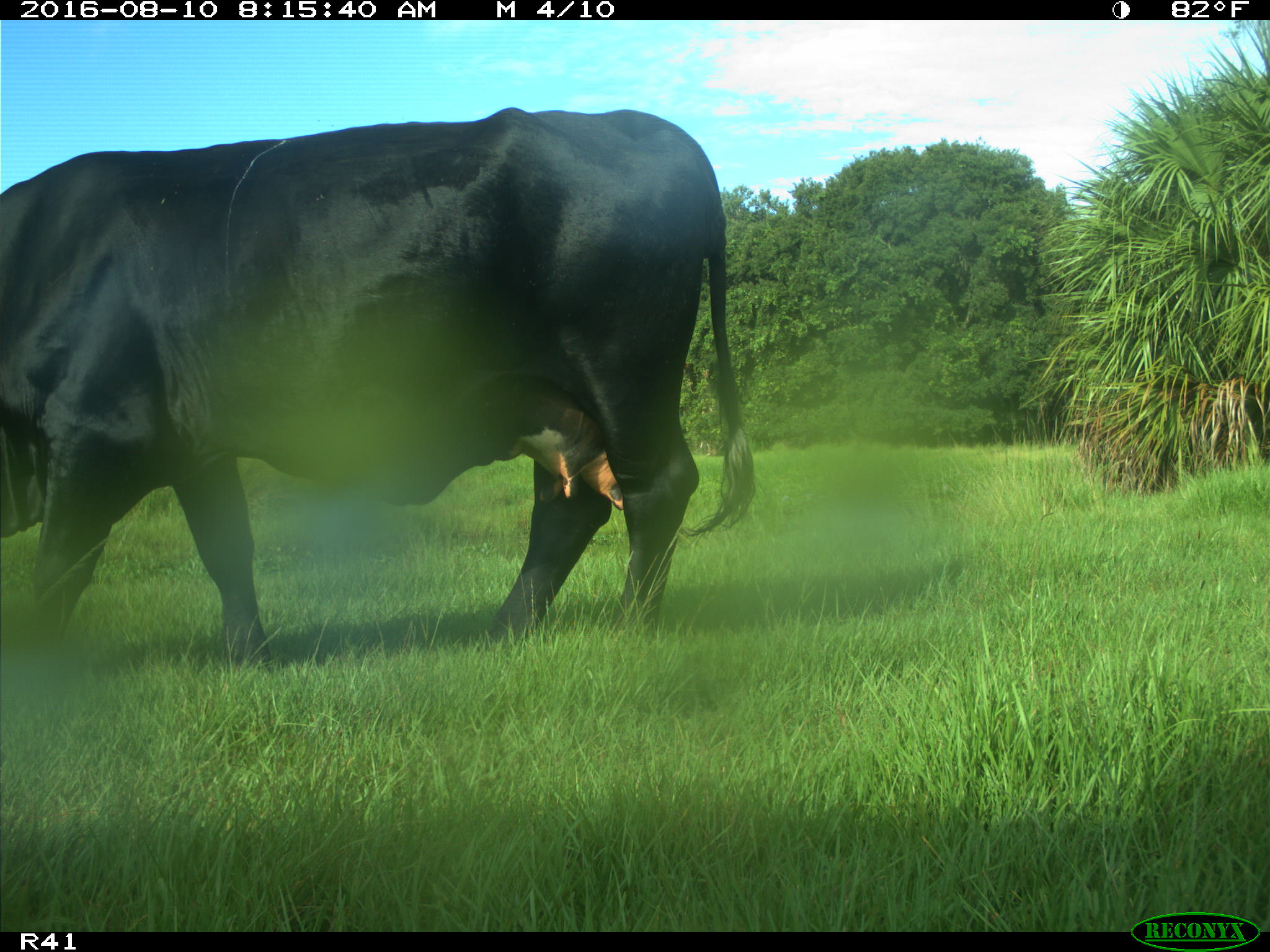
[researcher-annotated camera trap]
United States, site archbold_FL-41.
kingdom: Animalia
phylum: Chordata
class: Mammalia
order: Artiodactyla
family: Bovidae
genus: Bos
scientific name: Bos taurus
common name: domestic cow